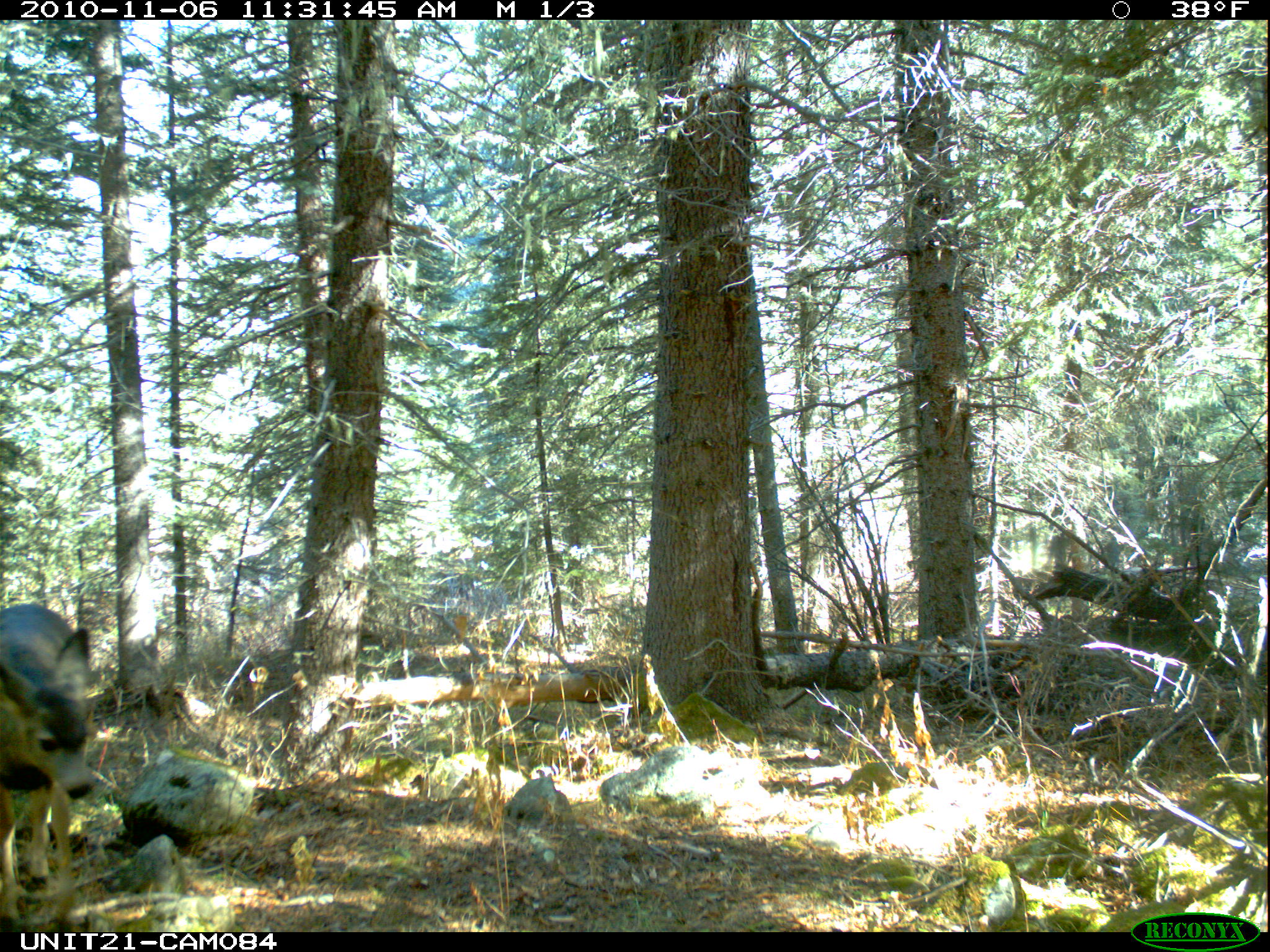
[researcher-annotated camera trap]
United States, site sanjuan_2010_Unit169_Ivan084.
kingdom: Animalia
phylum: Chordata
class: Mammalia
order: Artiodactyla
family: Cervidae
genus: Odocoileus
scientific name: Odocoileus hemionus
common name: mule deer